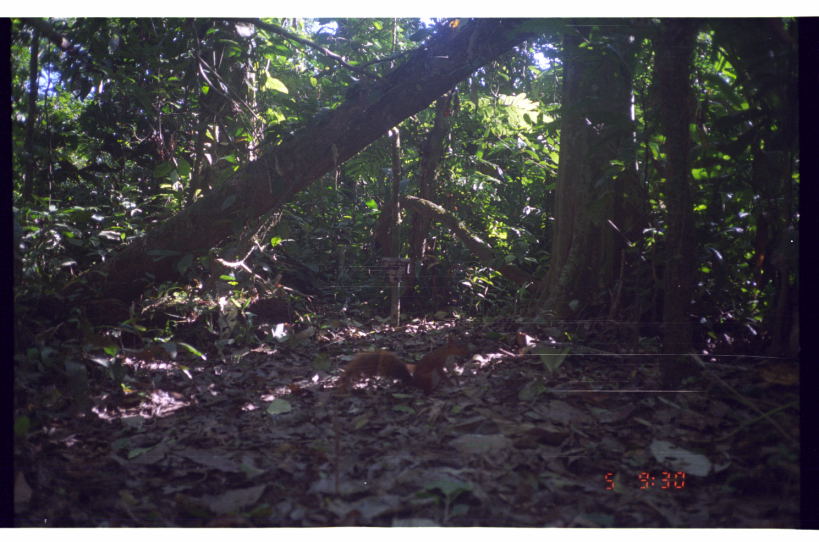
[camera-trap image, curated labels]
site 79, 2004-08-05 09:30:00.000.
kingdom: Animalia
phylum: Chordata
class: Mammalia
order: Rodentia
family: Sciuridae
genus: Sciurus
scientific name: Sciurus spadiceus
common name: southern amazon red squirrel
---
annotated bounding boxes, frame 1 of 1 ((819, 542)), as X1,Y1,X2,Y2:
sciurus spadiceus: 335,332,469,397